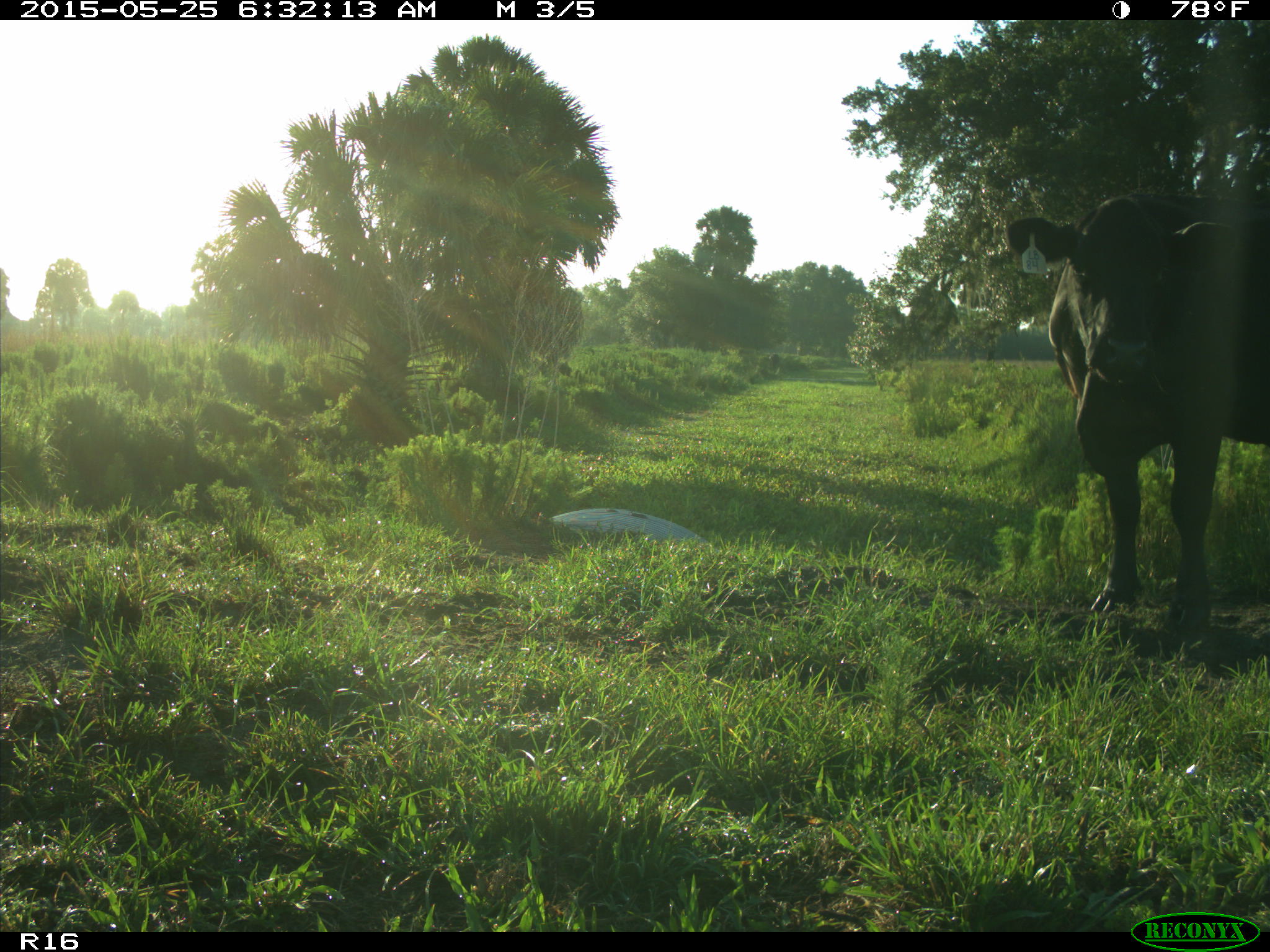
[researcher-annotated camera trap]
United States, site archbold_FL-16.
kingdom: Animalia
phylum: Chordata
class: Mammalia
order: Artiodactyla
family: Bovidae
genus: Bos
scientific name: Bos taurus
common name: domestic cow